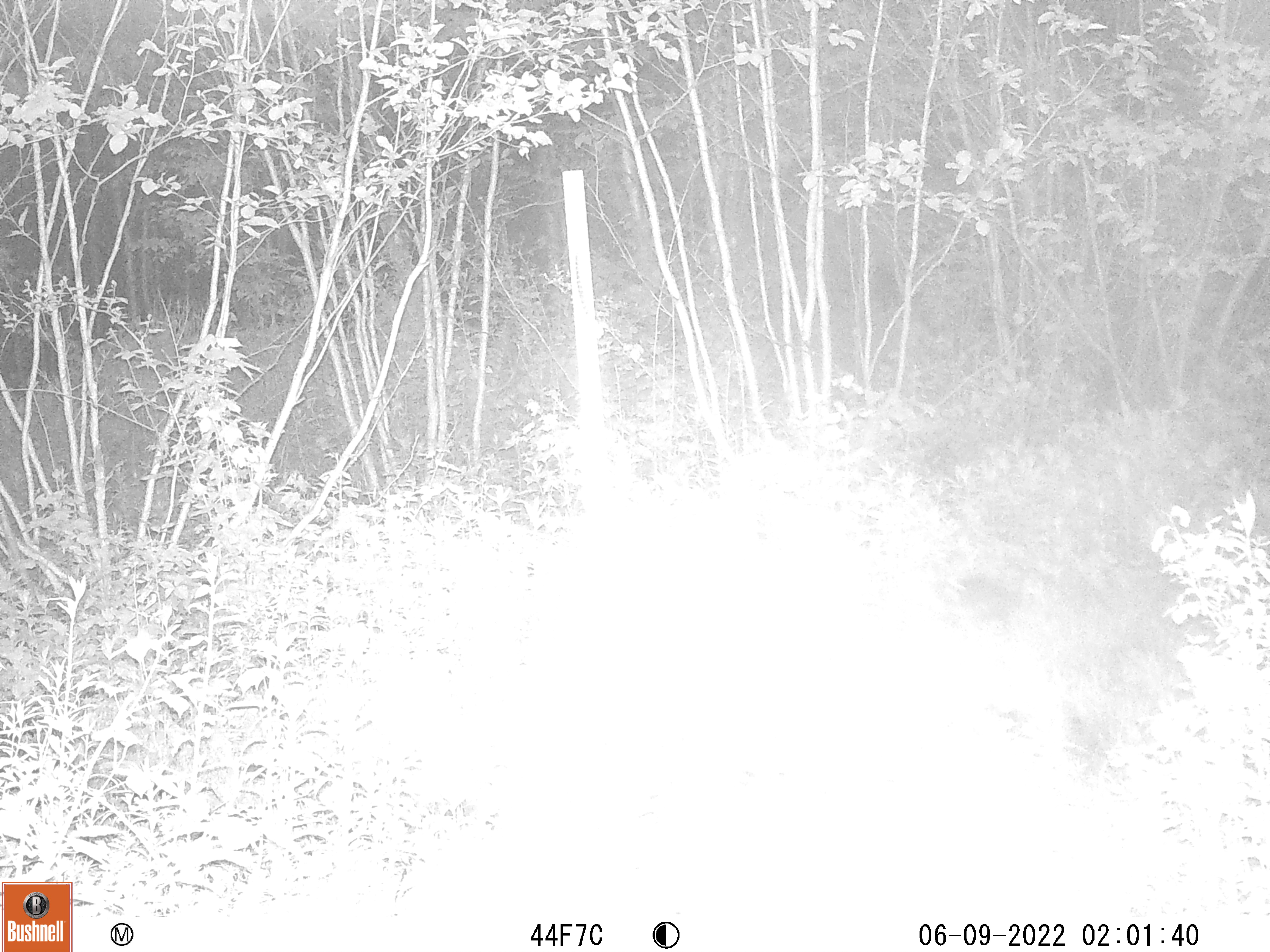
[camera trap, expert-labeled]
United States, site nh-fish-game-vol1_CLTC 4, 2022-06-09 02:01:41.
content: unidentified animal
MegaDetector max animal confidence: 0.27